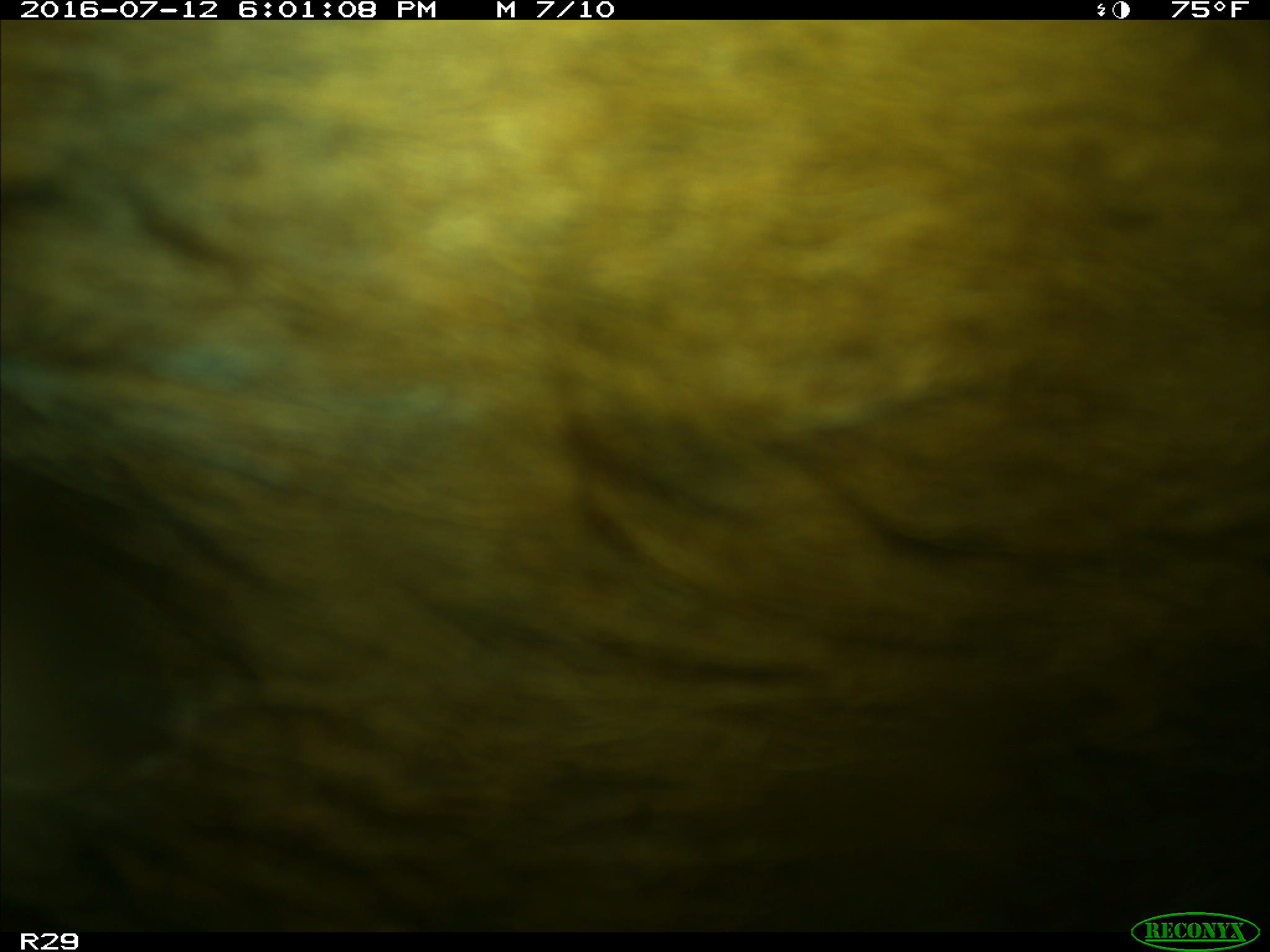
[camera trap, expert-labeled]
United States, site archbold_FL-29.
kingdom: Animalia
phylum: Chordata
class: Mammalia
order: Artiodactyla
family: Bovidae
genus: Bos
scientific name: Bos taurus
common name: domestic cow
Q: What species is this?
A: Bos taurus (domestic cow).